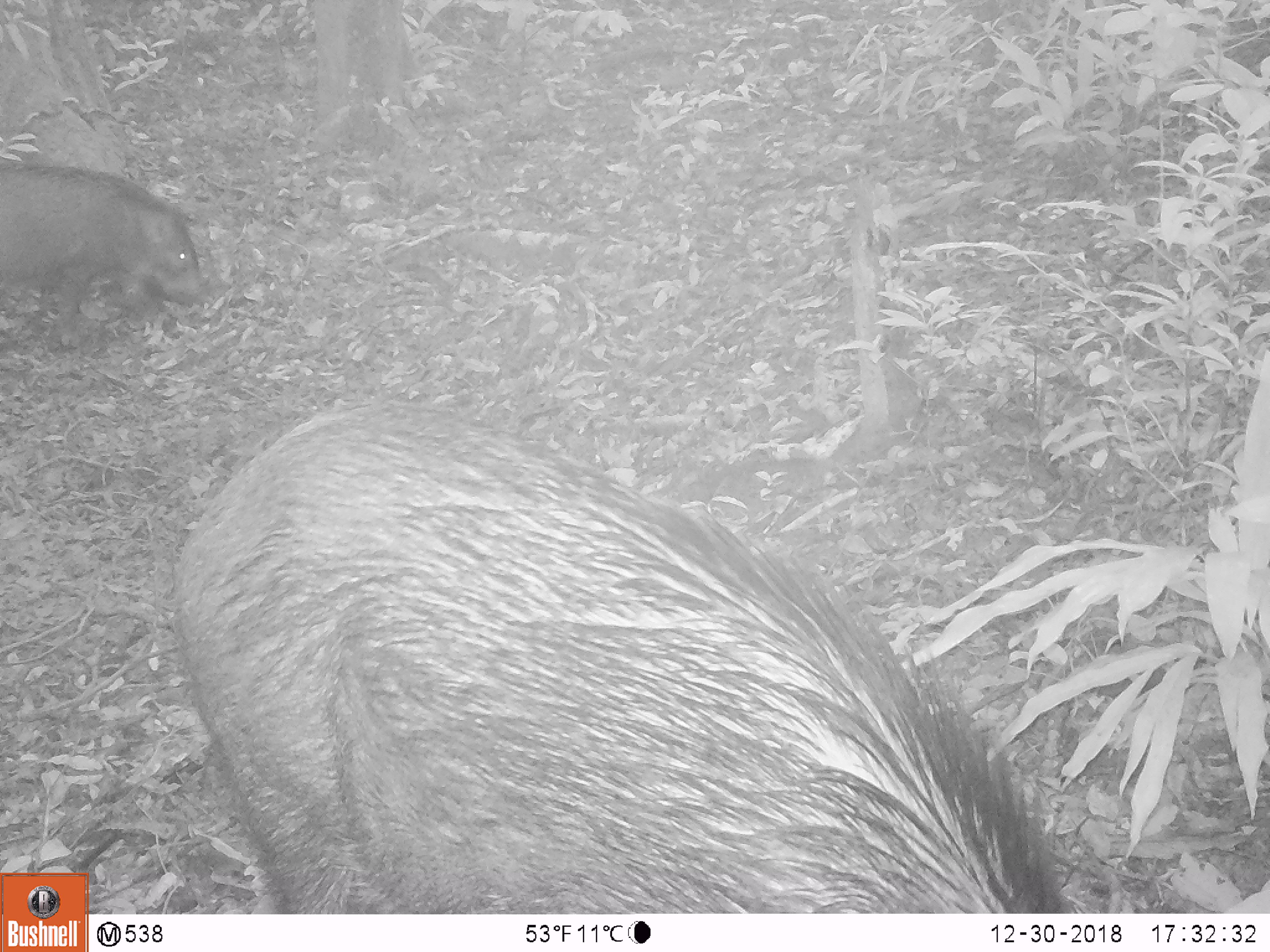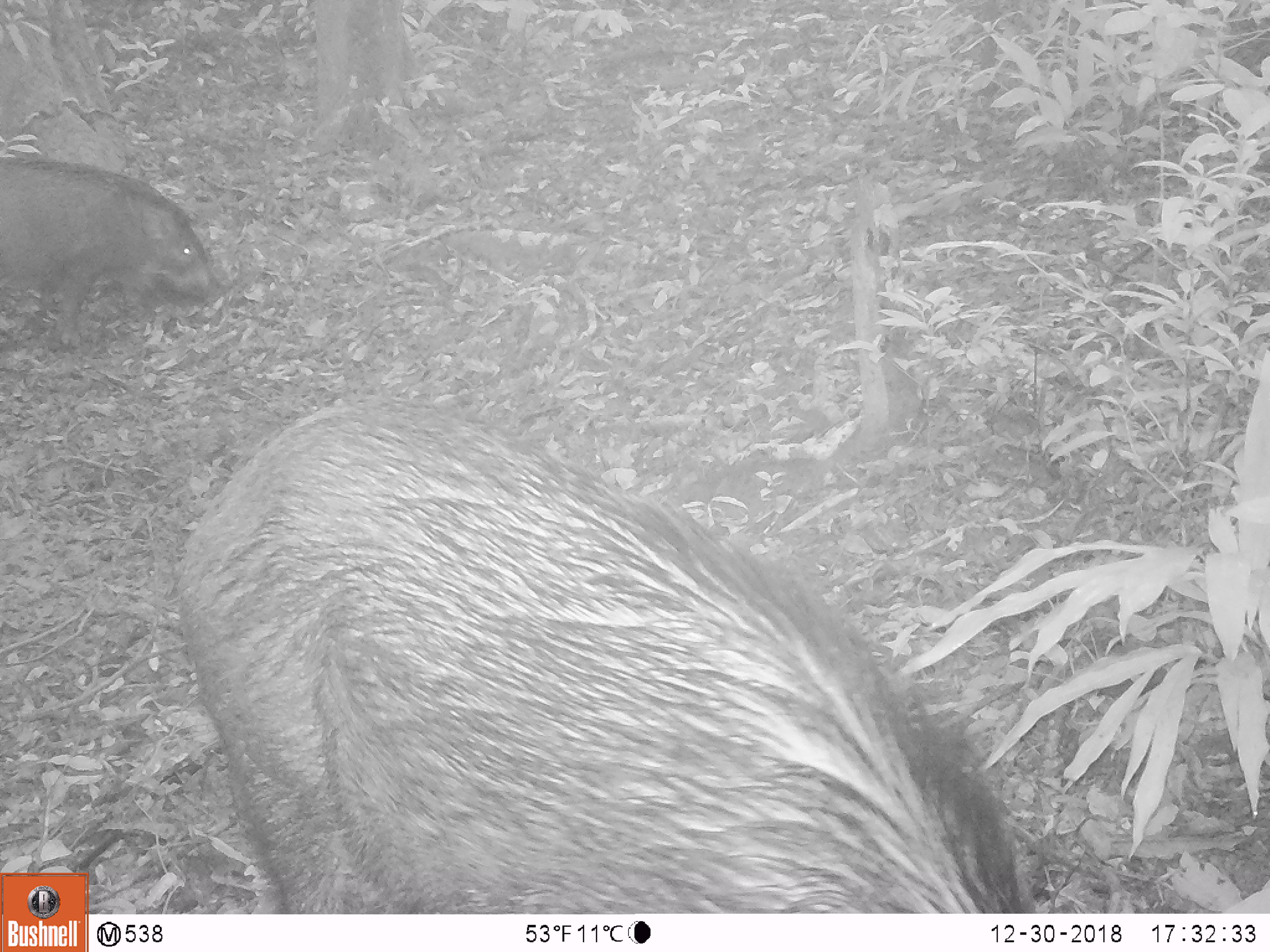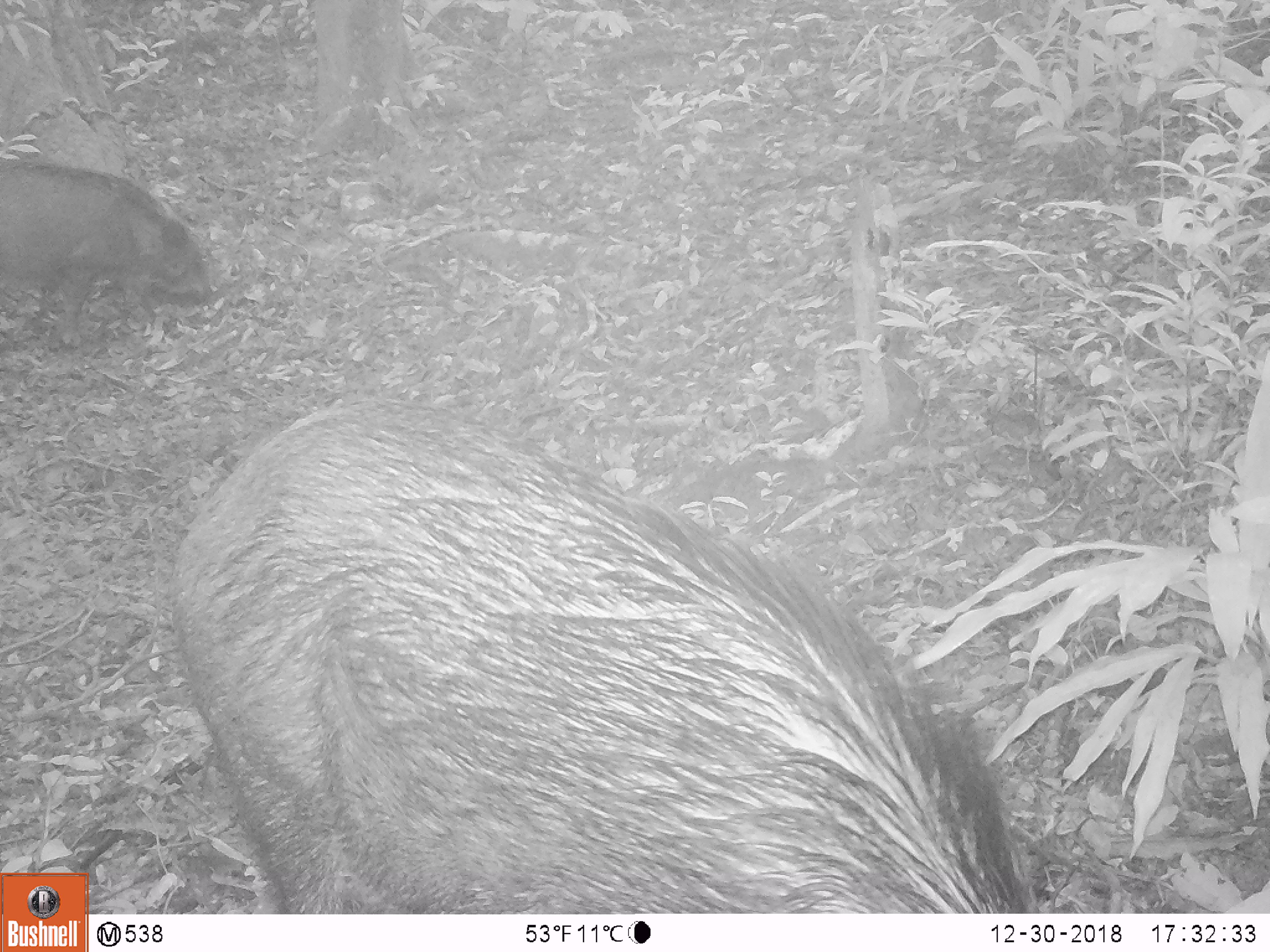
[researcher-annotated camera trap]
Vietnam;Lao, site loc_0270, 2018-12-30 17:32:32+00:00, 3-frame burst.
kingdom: Animalia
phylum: Chordata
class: Mammalia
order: Artiodactyla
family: Suidae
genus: Sus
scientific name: Sus scrofa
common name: eurasian wild pig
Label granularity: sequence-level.